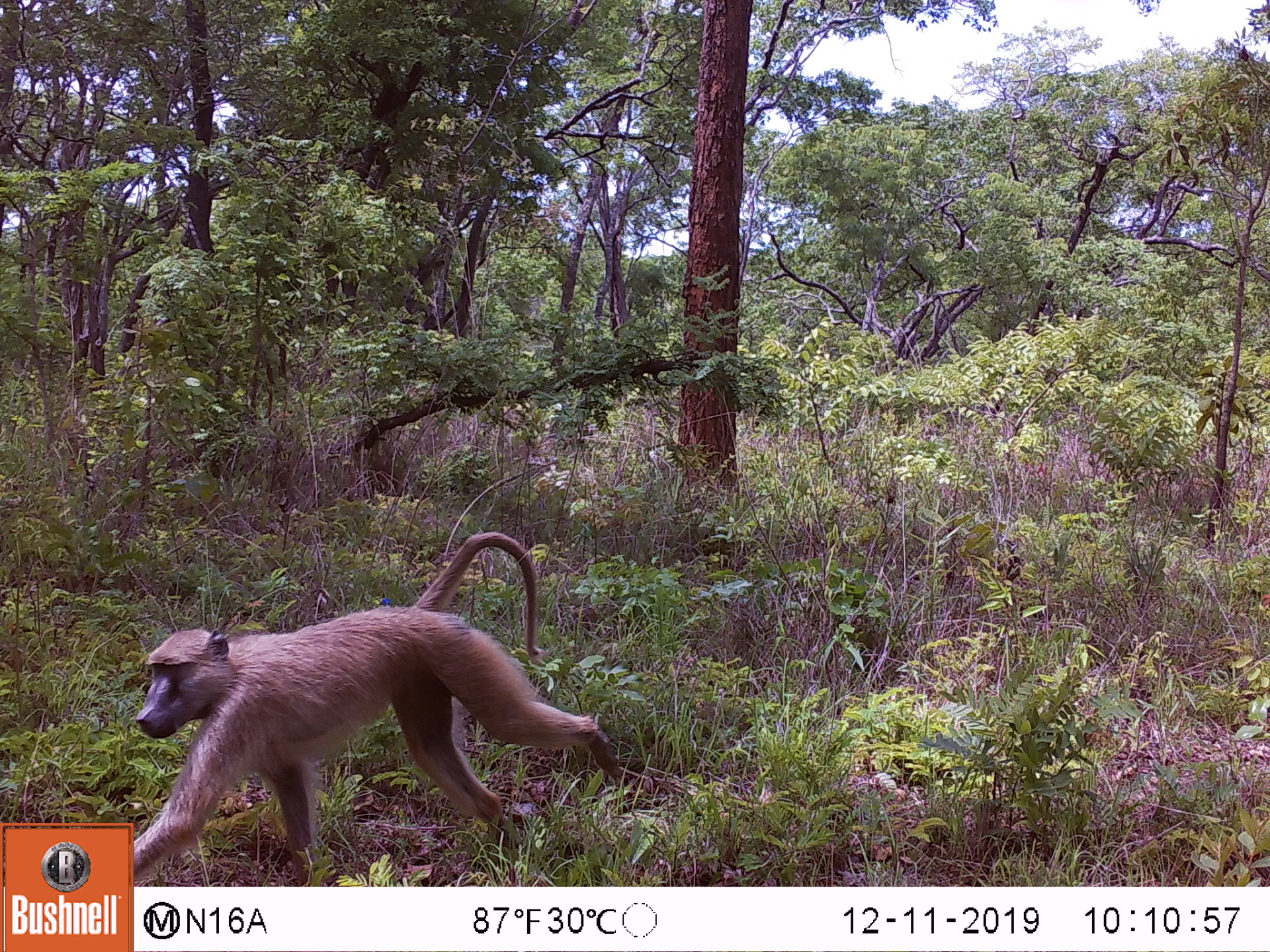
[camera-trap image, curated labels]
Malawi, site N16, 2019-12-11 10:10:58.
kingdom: Animalia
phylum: Chordata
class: Mammalia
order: Primates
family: Cercopithecidae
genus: Papio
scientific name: Papio cynocephalus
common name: yellow baboon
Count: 1.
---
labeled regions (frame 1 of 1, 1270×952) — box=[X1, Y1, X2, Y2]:
yellow baboon: box=[137, 532, 657, 882]